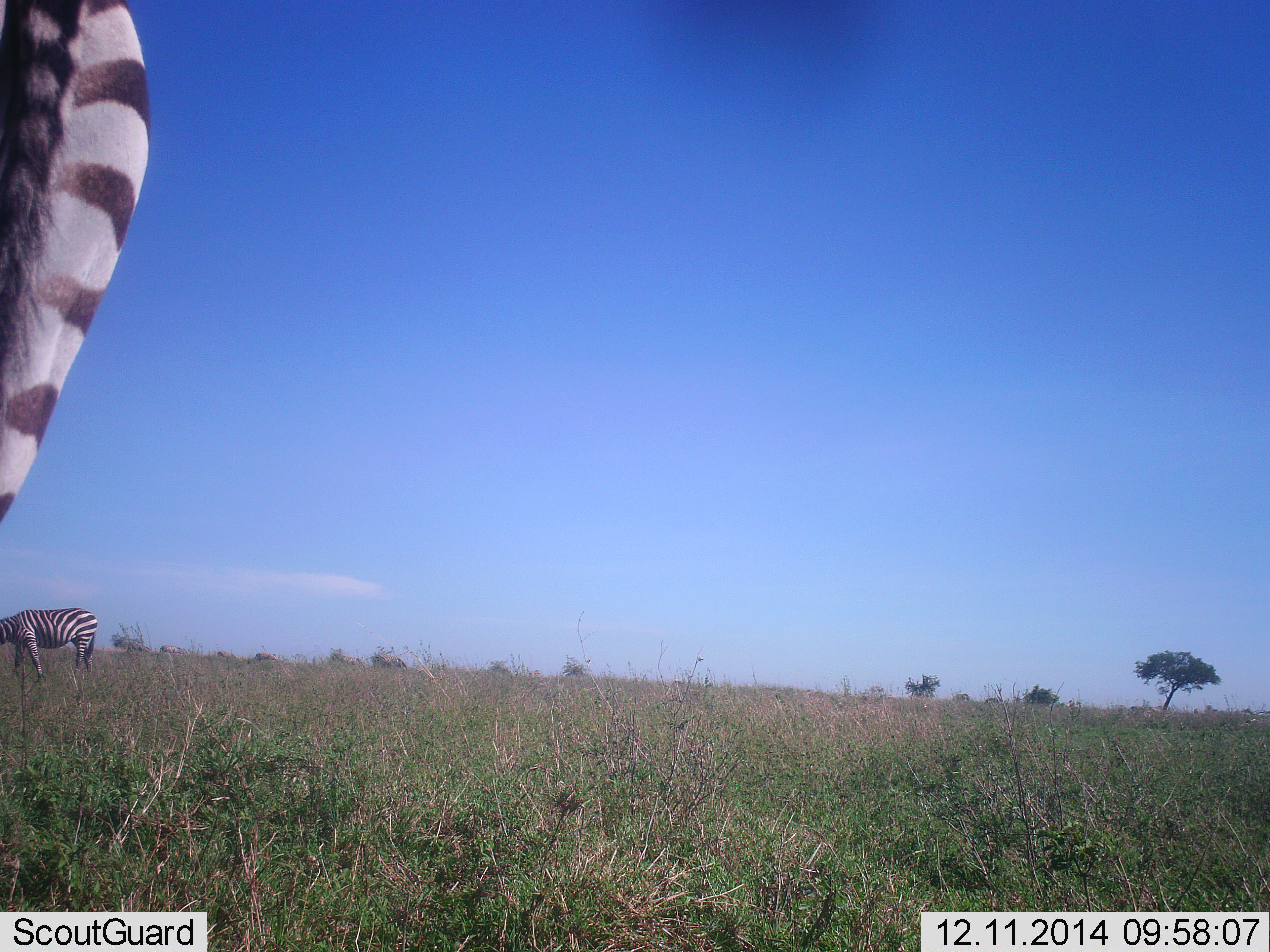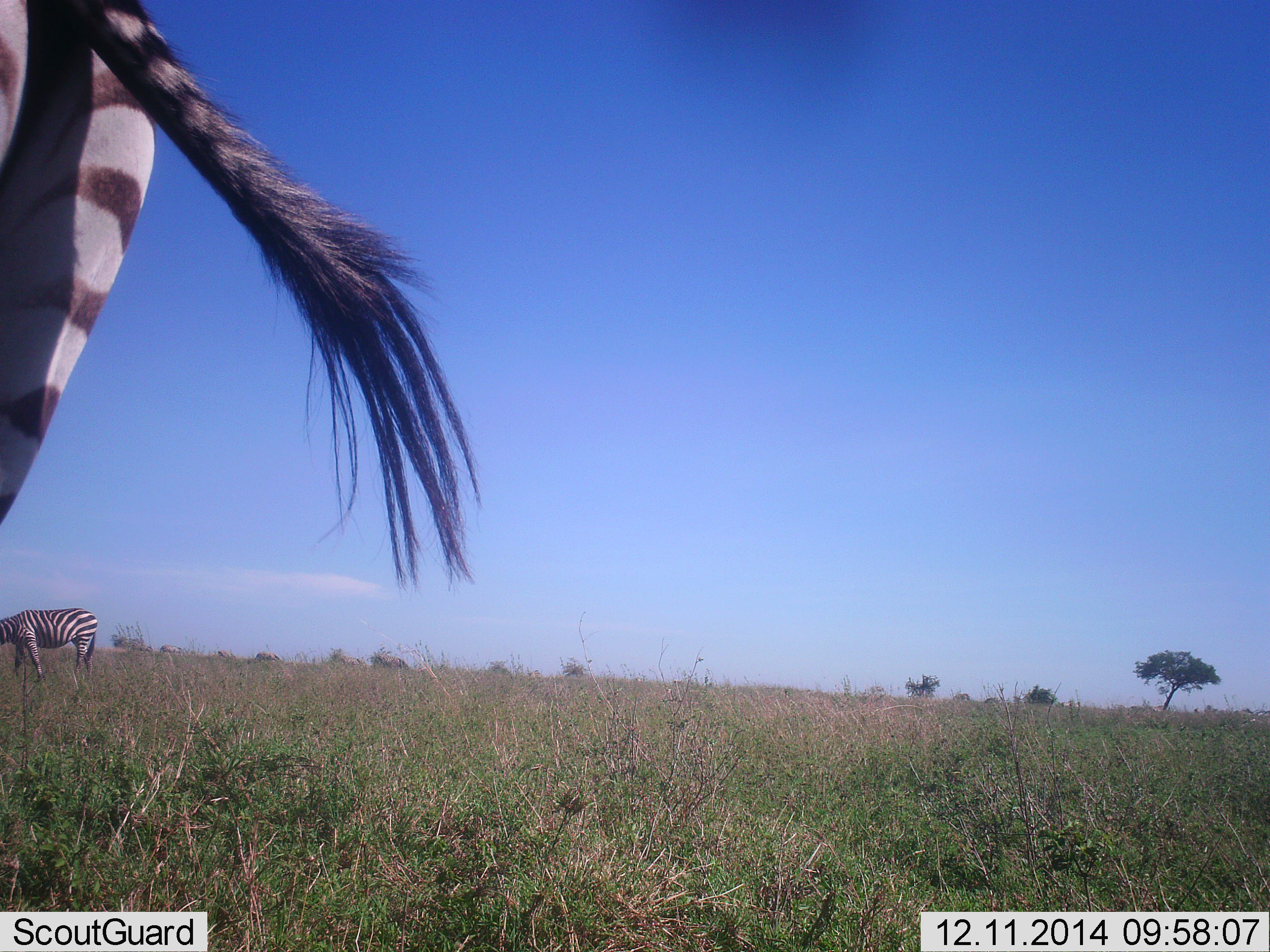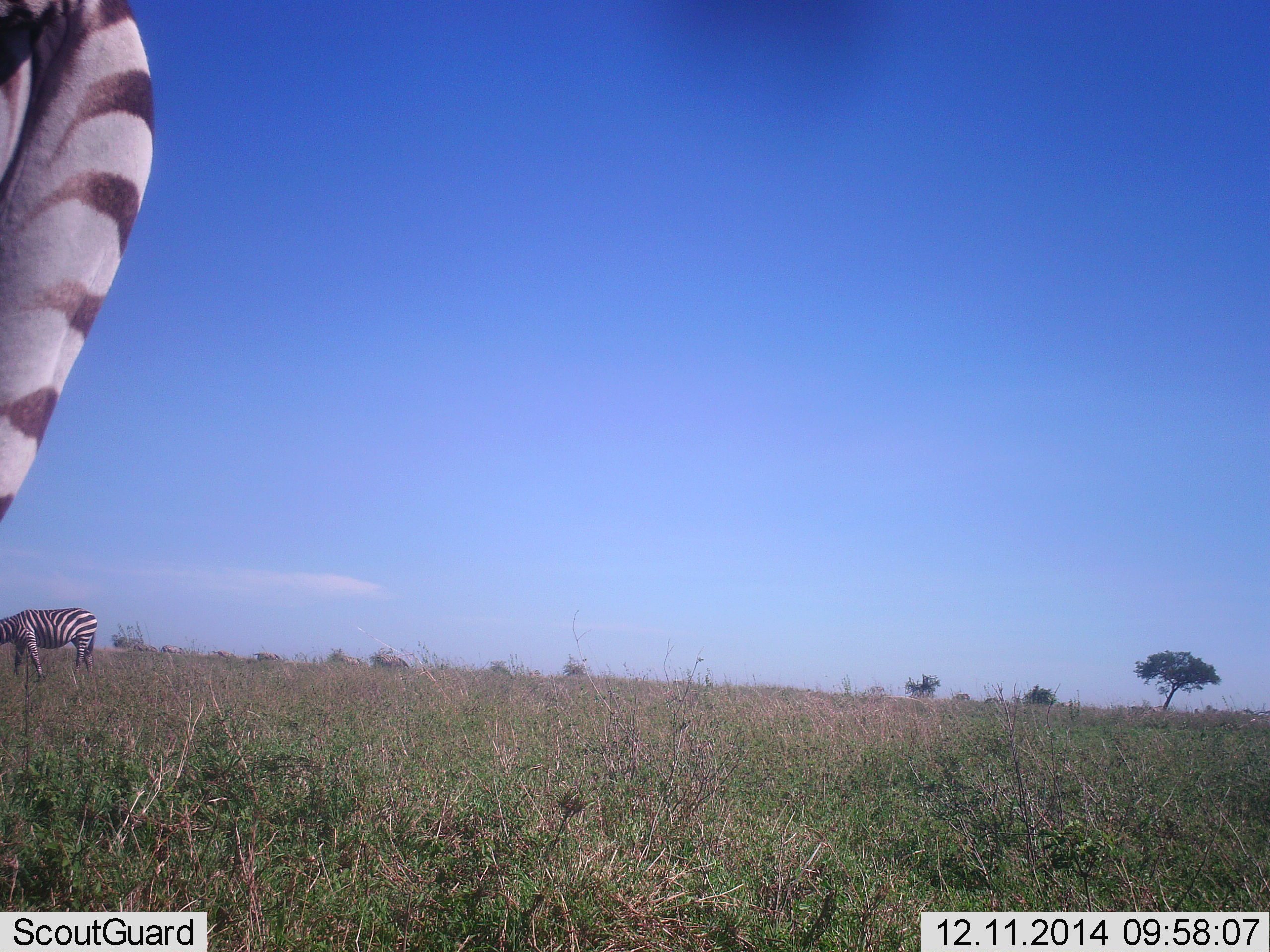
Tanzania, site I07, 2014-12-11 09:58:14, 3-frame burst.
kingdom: Animalia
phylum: Chordata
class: Mammalia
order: Perissodactyla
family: Equidae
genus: Equus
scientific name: Equus quagga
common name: plains zebra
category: zebra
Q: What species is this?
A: Zebra (plains zebra) (Equus quagga).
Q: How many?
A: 2.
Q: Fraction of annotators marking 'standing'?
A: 70%.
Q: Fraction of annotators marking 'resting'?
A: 0%.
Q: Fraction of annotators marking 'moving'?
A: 0%.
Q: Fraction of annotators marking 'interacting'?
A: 0%.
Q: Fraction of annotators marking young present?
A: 0%.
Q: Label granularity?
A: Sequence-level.